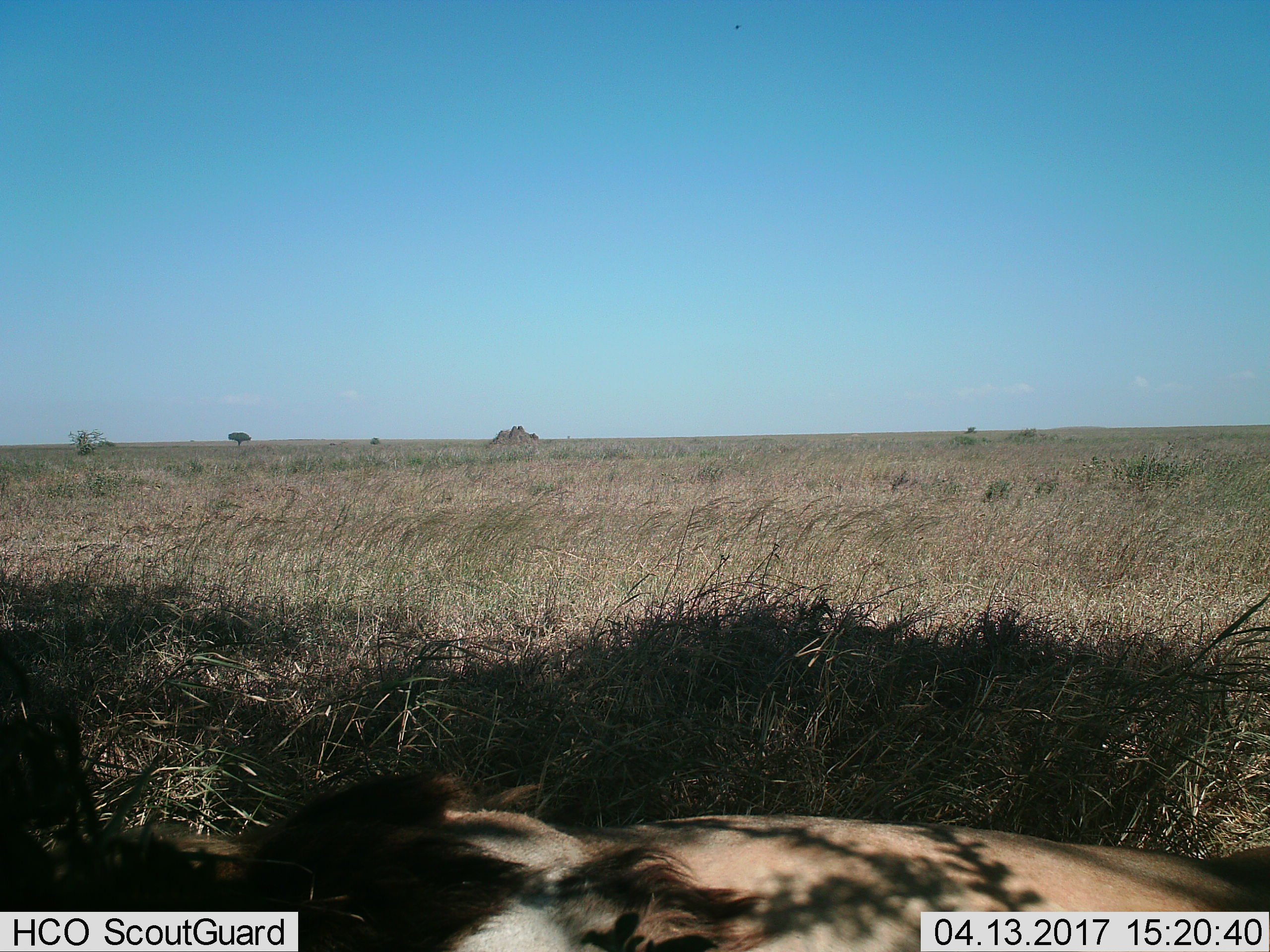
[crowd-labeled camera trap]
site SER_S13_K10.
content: unidentified animal